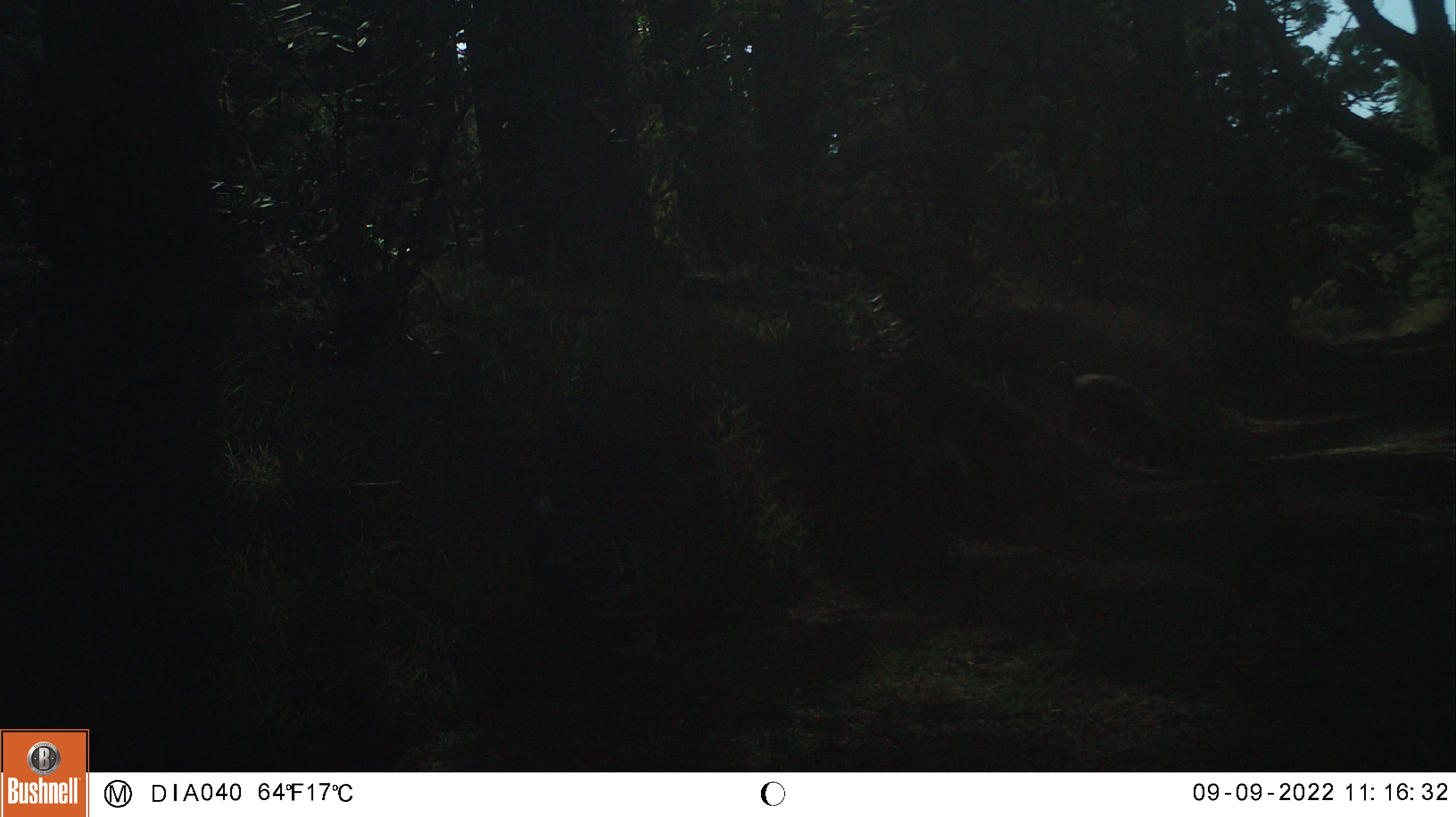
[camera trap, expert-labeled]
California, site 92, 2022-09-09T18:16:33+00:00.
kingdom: Animalia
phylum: Chordata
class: Aves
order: Galliformes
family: Phasianidae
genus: Meleagris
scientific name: Meleagris gallopavo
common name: turkey